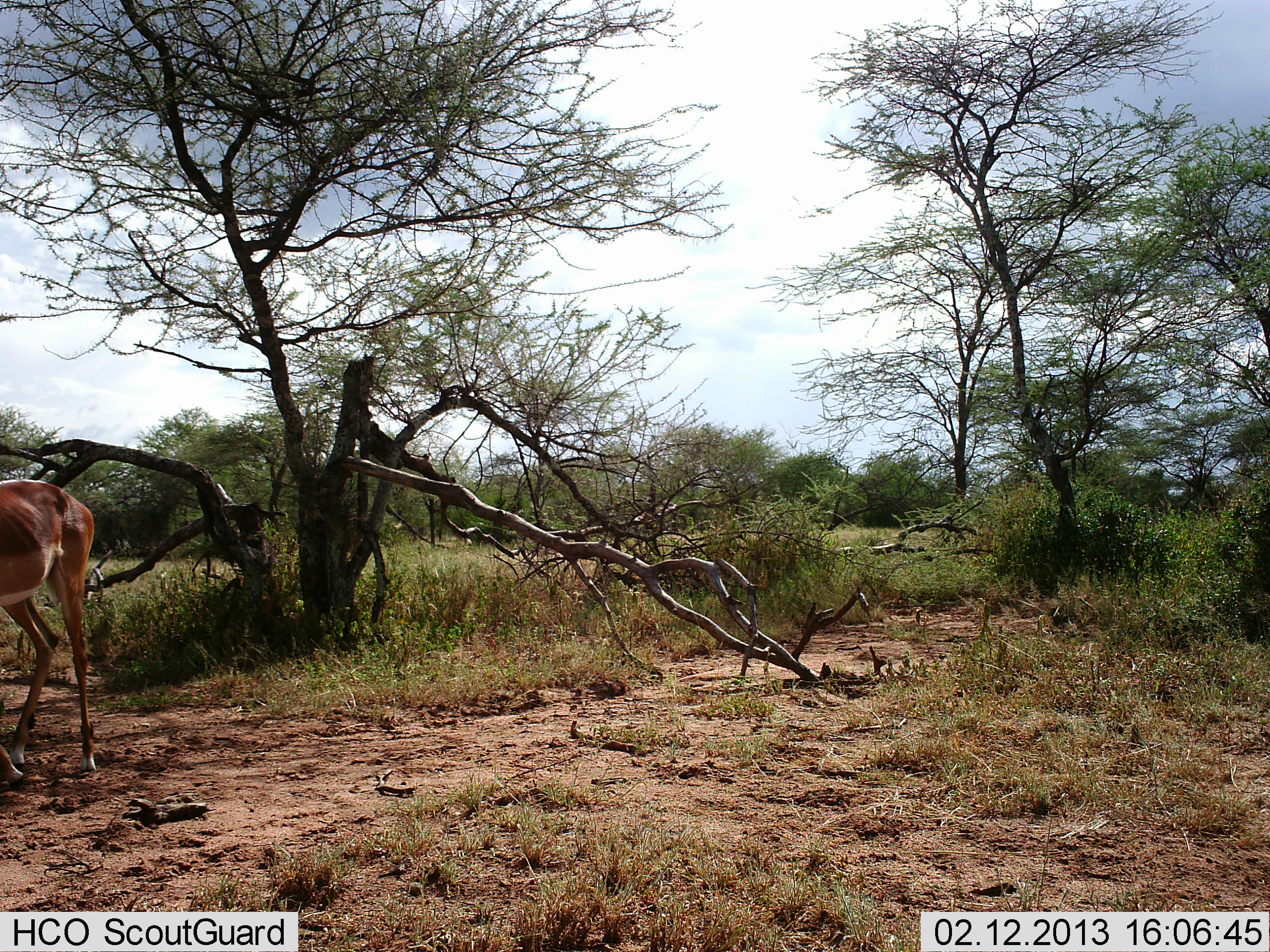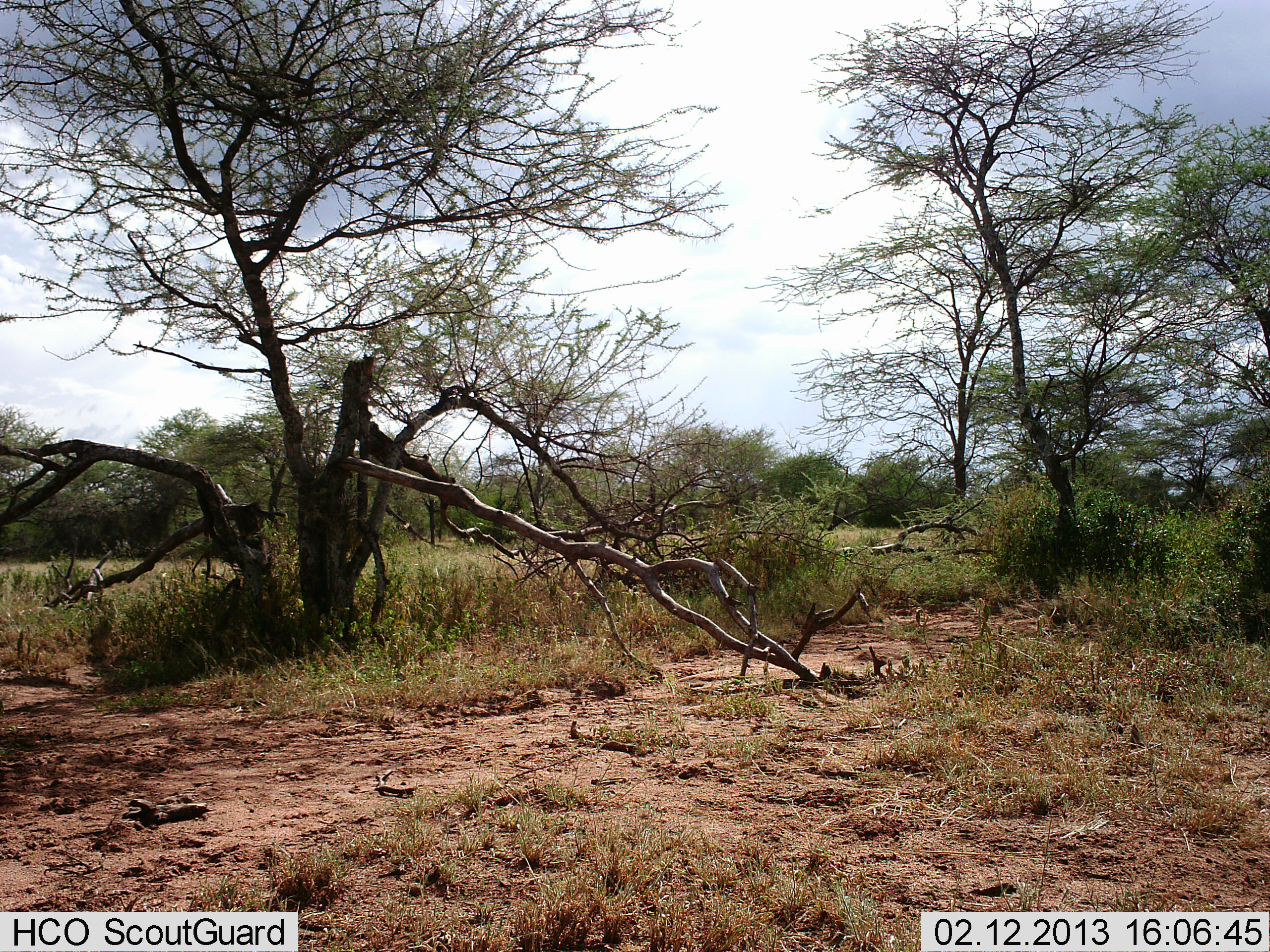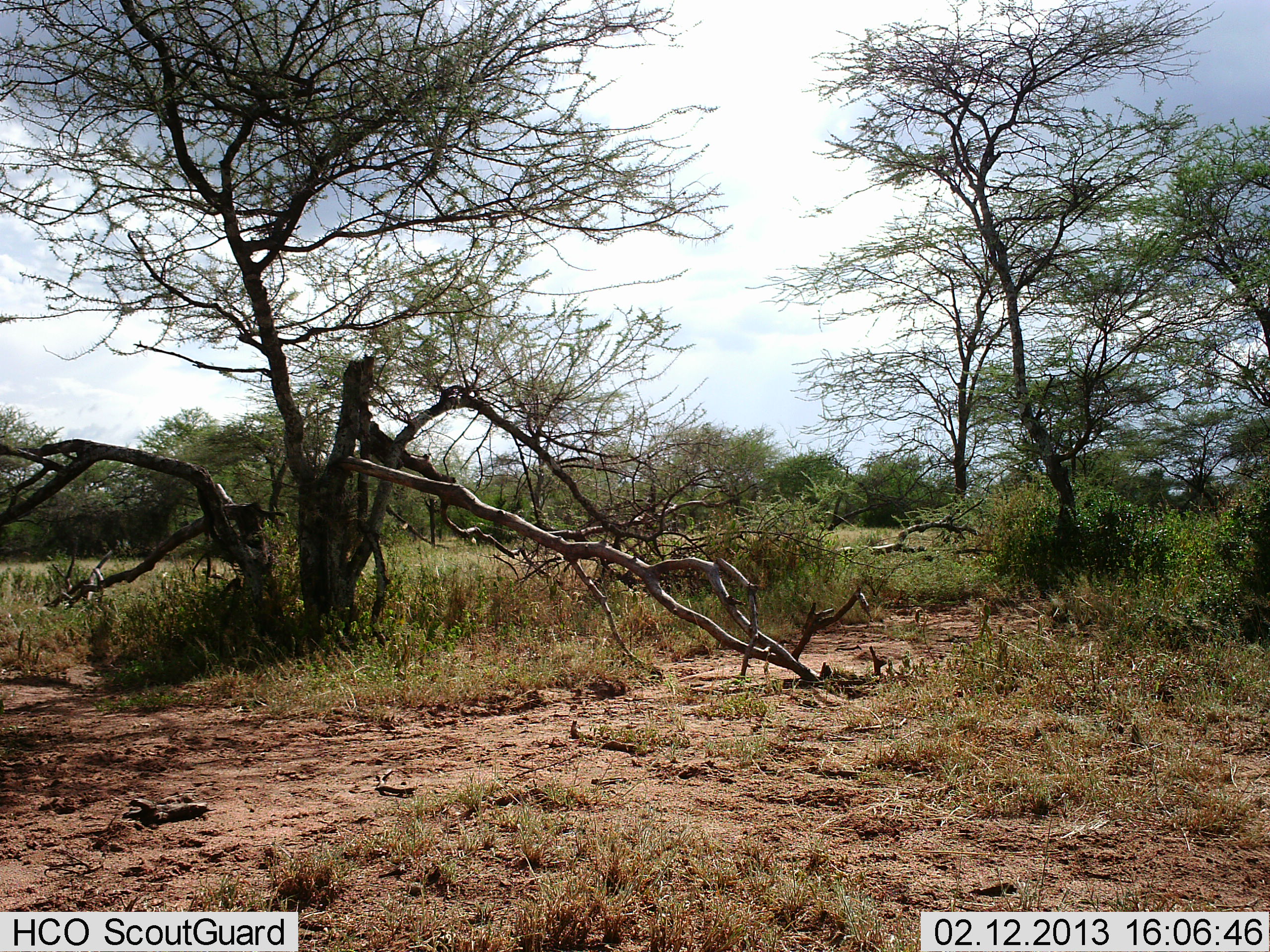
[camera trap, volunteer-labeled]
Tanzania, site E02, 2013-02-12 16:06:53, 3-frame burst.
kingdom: Animalia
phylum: Chordata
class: Mammalia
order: Artiodactyla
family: Bovidae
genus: Aepyceros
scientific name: Aepyceros melampus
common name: impala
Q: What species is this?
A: Impala (Aepyceros melampus).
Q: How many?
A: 1.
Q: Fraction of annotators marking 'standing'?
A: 7%.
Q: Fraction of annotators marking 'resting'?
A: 0%.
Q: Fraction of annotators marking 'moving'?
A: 93%.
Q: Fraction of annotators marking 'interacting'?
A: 0%.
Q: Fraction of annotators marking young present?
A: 0%.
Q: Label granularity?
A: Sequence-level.